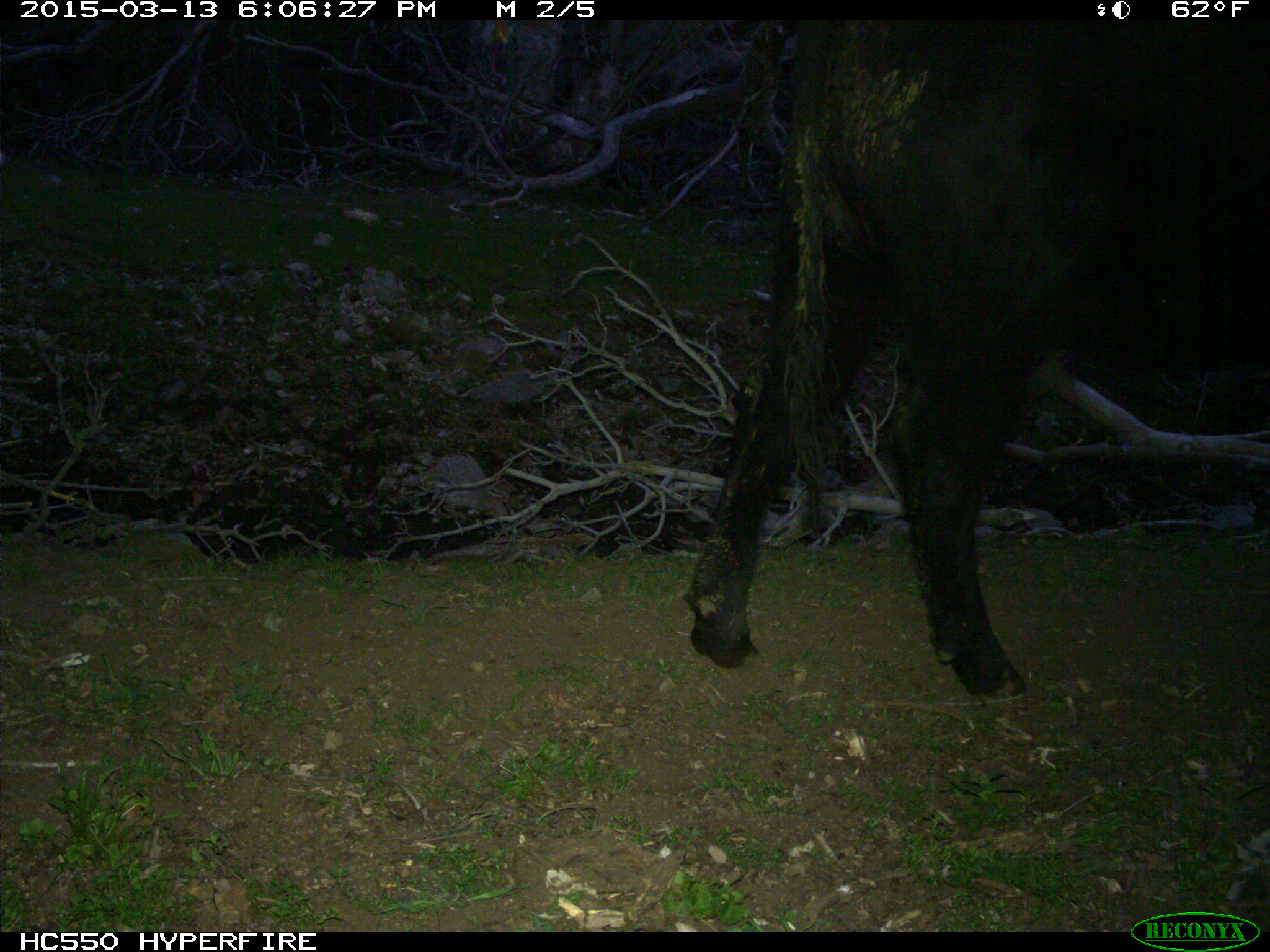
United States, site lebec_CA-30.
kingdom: Animalia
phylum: Chordata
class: Mammalia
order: Artiodactyla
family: Bovidae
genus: Bos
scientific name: Bos taurus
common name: domestic cow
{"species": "Bos taurus (domestic cow)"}